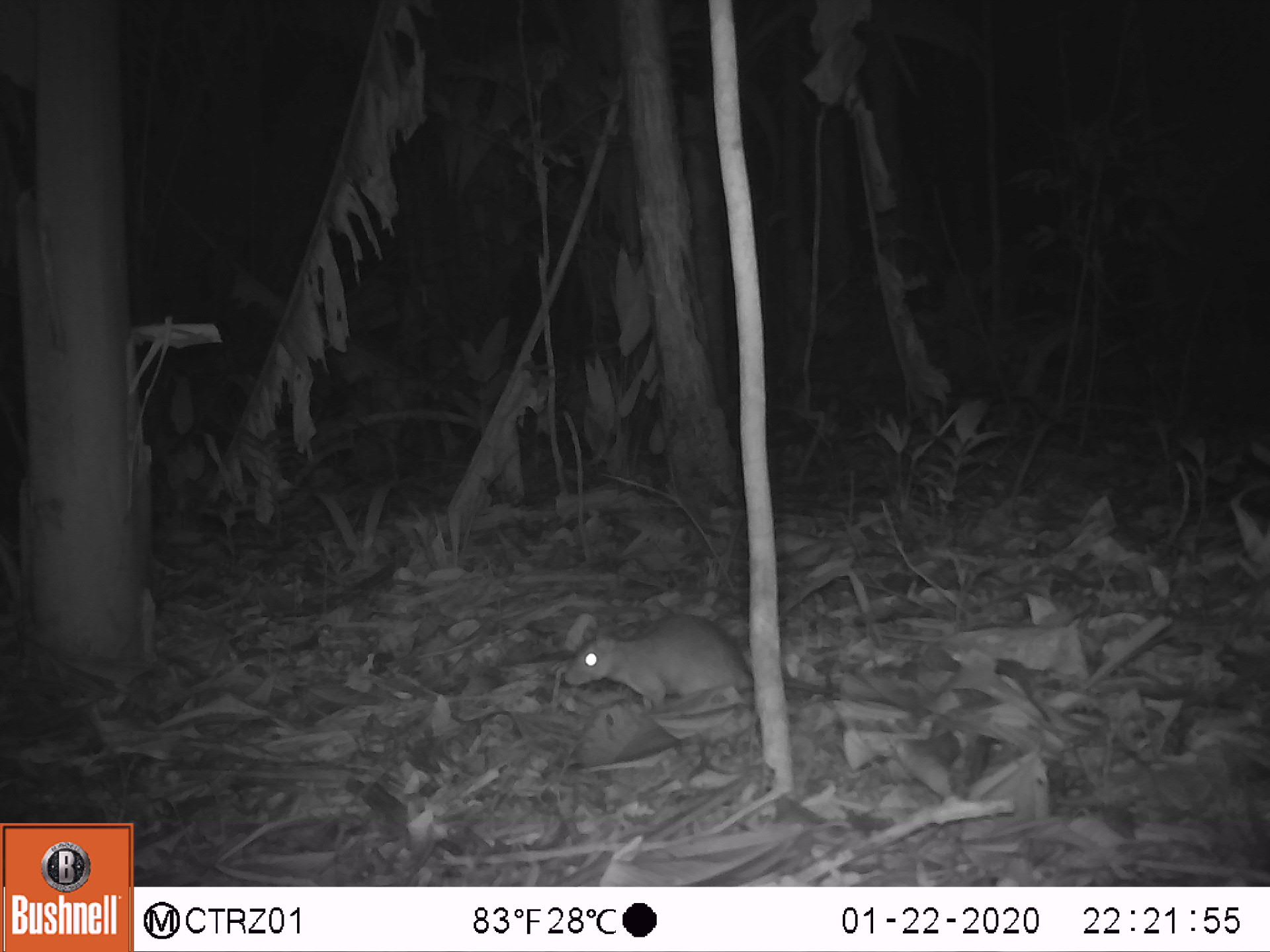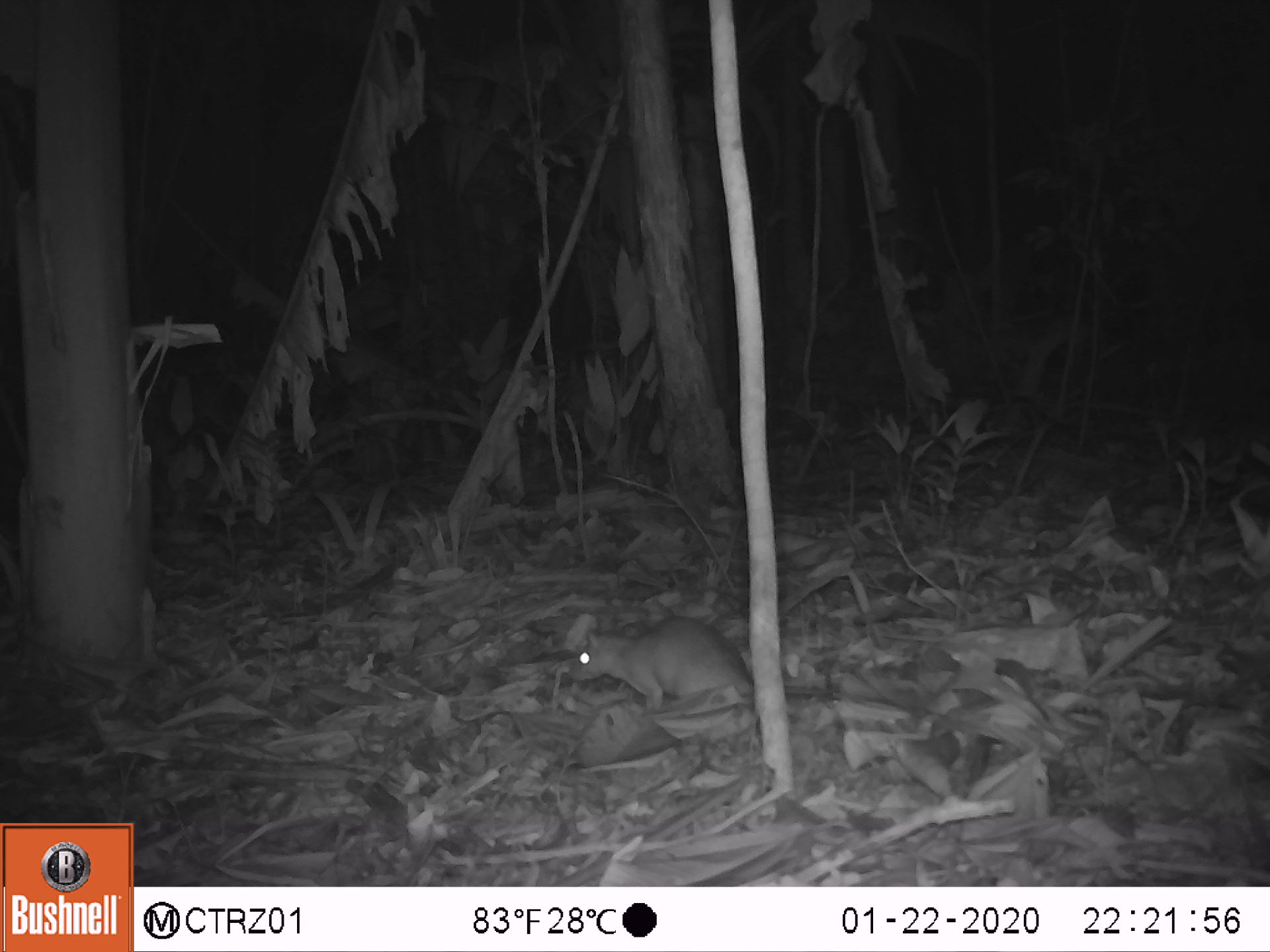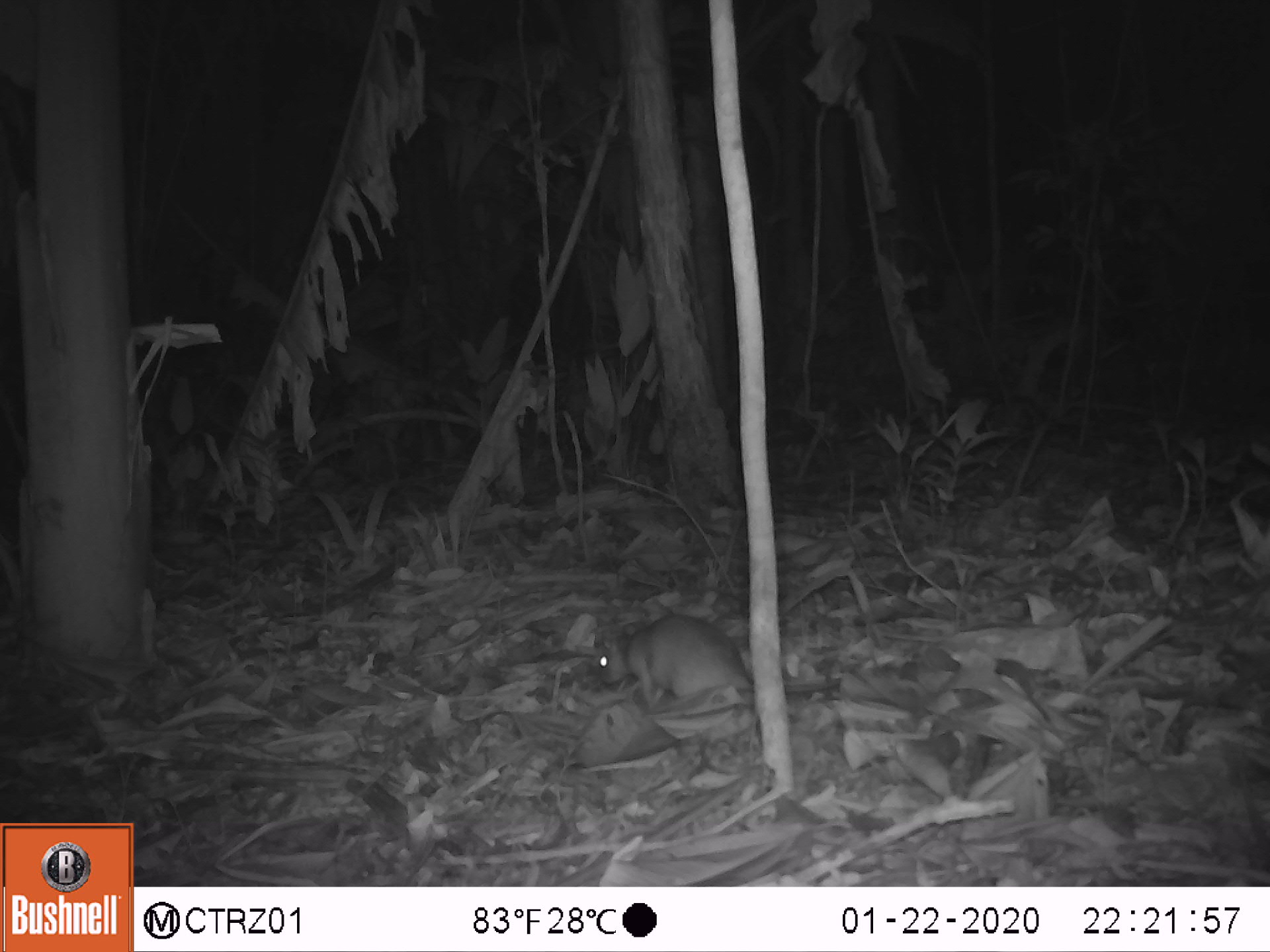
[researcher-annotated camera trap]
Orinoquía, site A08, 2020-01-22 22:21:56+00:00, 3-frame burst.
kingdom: Animalia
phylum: Chordata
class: Mammalia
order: Rodentia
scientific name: Rodentia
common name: rodent